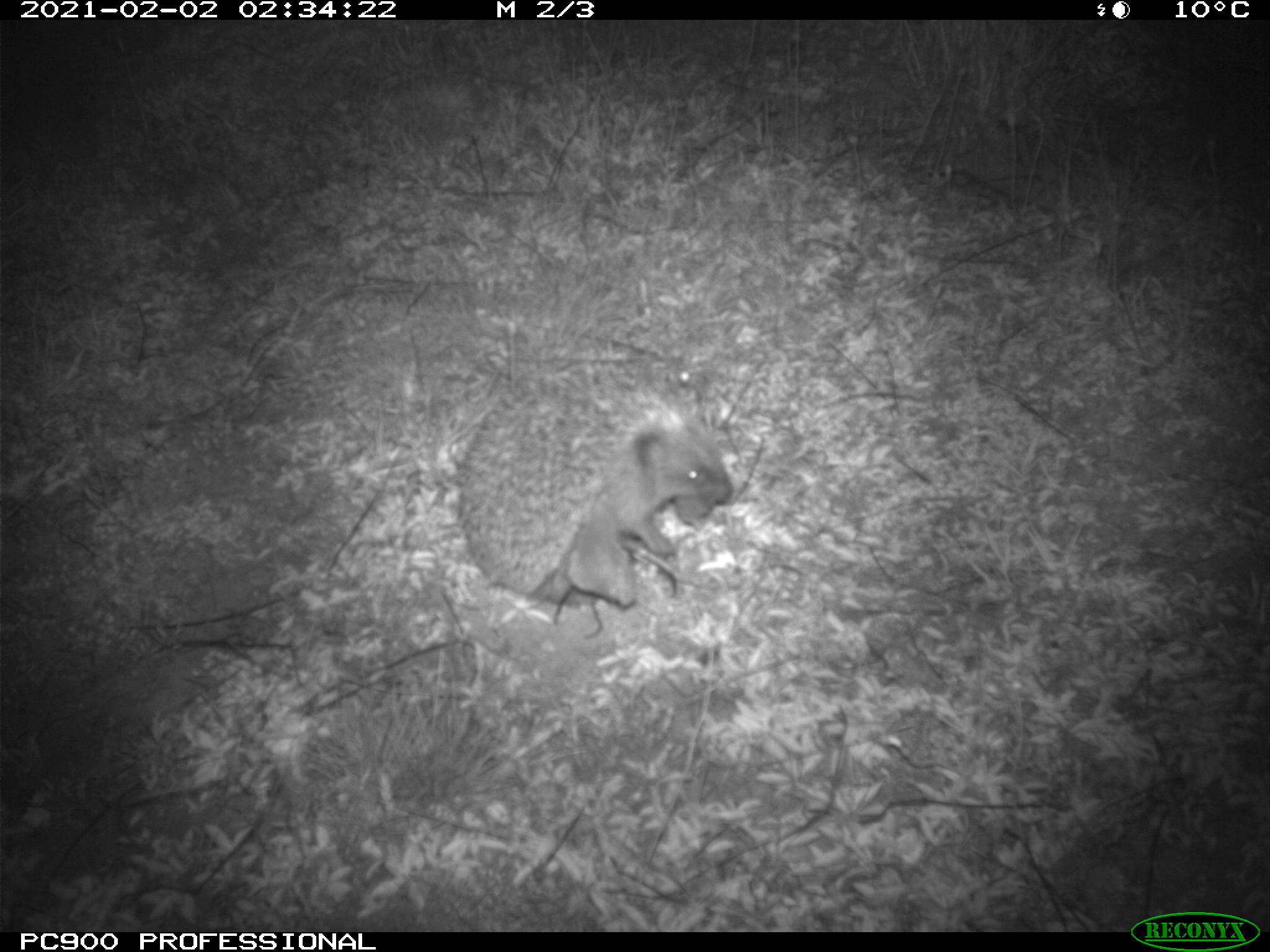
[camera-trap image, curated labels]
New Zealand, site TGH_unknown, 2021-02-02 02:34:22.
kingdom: Animalia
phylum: Chordata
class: Mammalia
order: Eulipotyphla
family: Erinaceidae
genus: Erinaceus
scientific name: Erinaceus europaeus europaeus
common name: european hedgehog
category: hedgehog